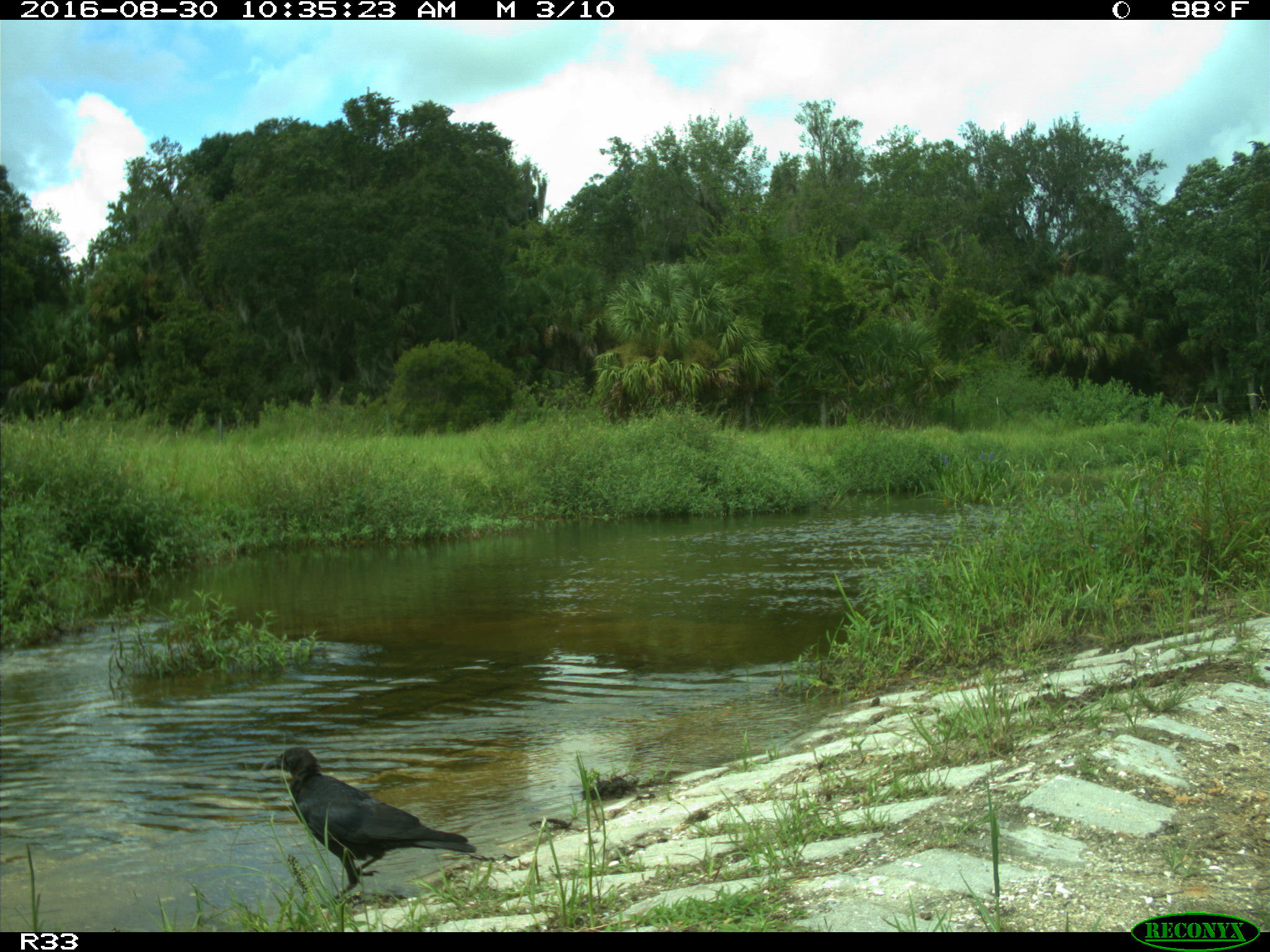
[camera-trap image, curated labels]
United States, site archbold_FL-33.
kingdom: Animalia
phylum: Chordata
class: Aves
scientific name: Aves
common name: birds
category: unidentified bird